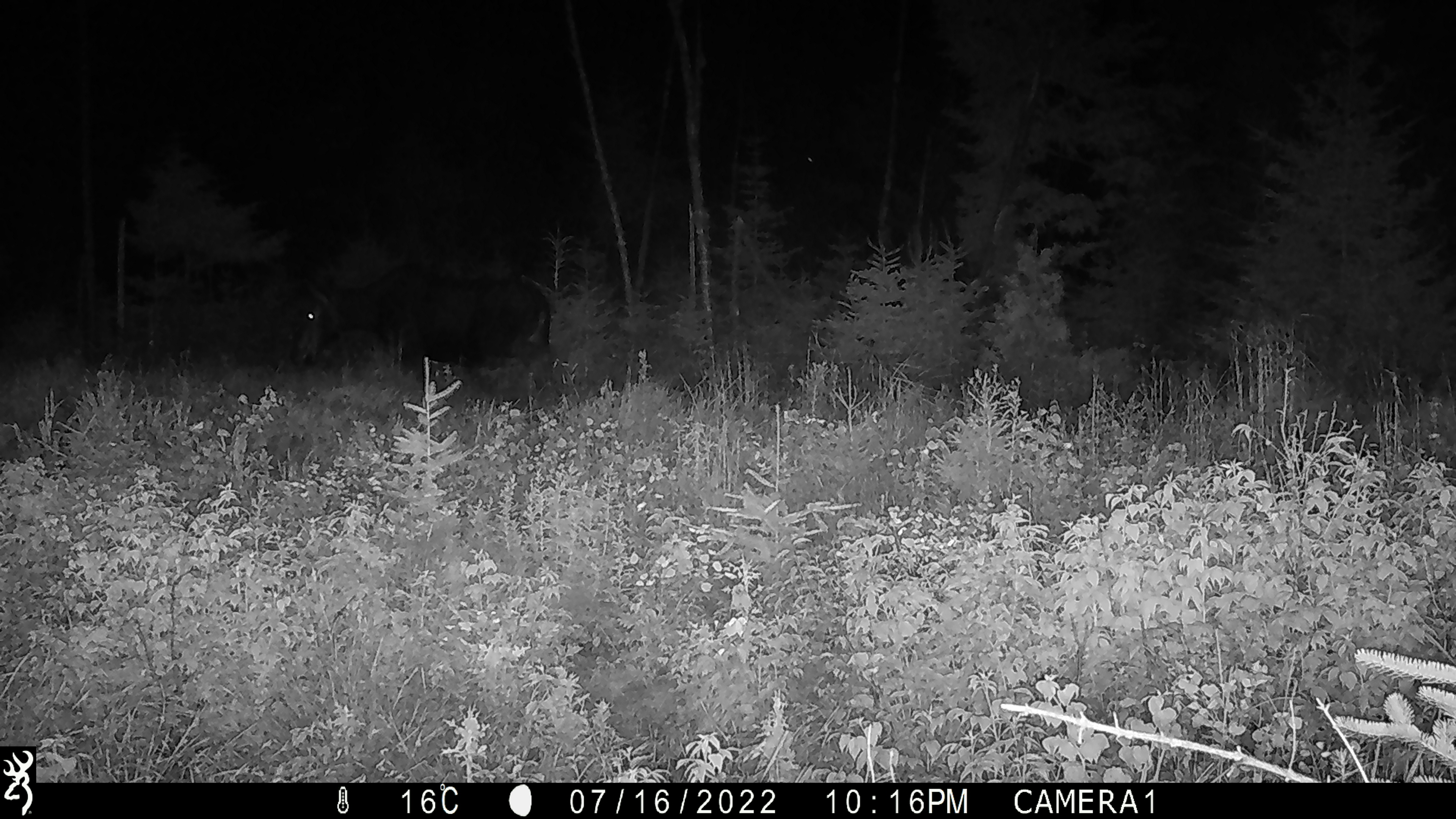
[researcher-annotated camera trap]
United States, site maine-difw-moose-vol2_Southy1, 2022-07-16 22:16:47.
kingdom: Animalia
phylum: Chordata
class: Mammalia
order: Artiodactyla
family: Cervidae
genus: Alces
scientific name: Alces alces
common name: moose